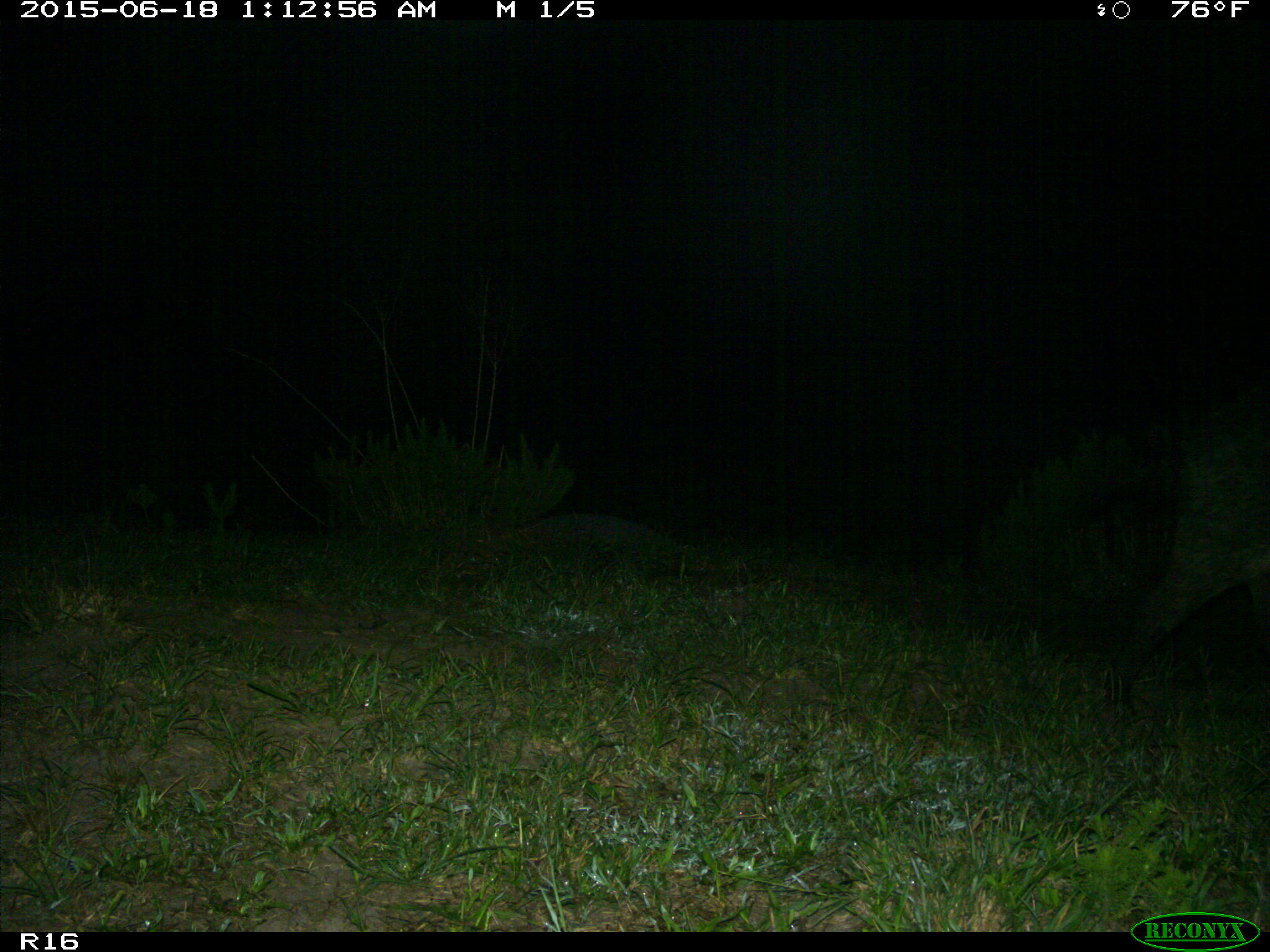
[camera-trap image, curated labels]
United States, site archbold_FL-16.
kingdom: Animalia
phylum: Chordata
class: Mammalia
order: Artiodactyla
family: Suidae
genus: Sus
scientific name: Sus scrofa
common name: wild boar